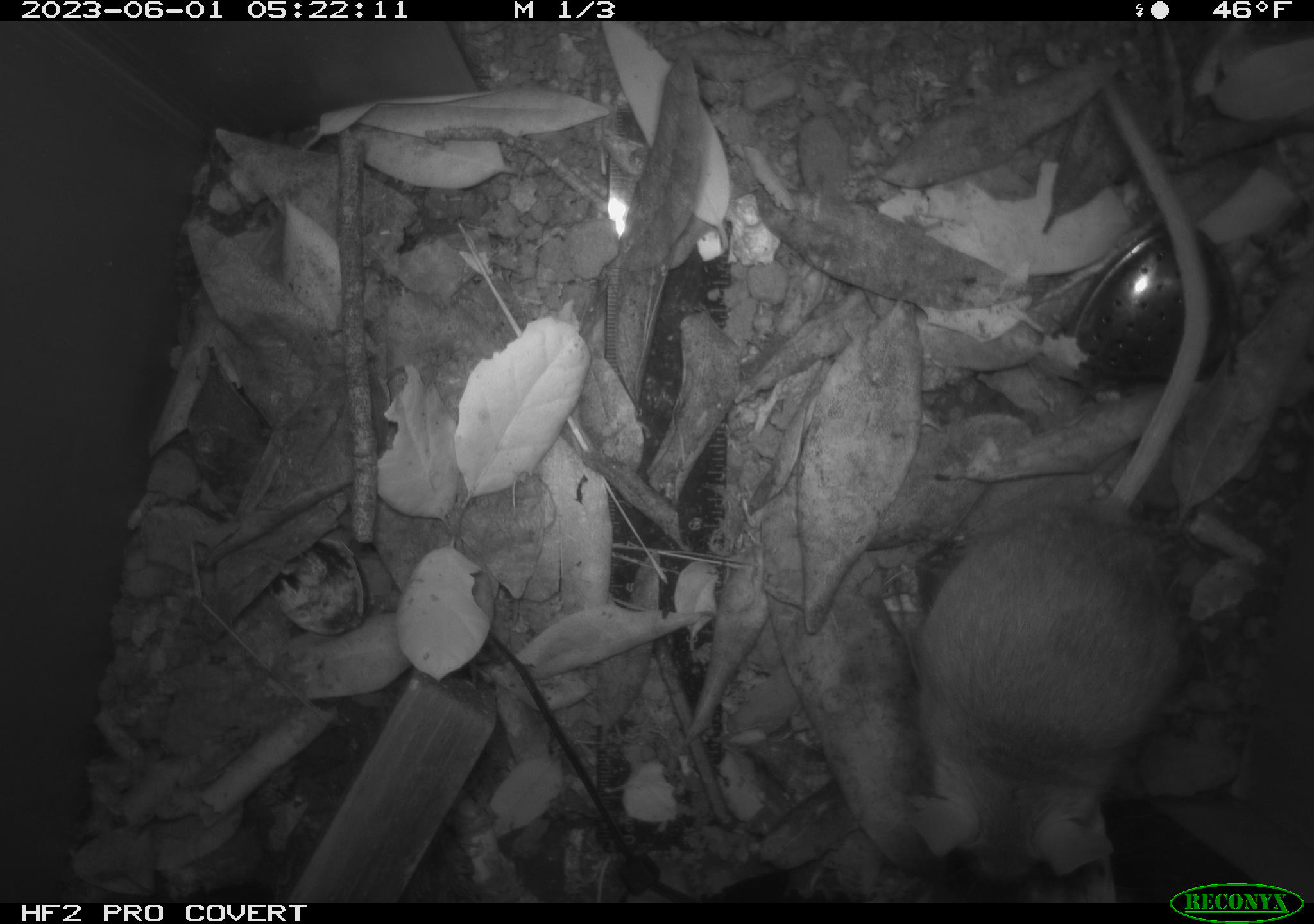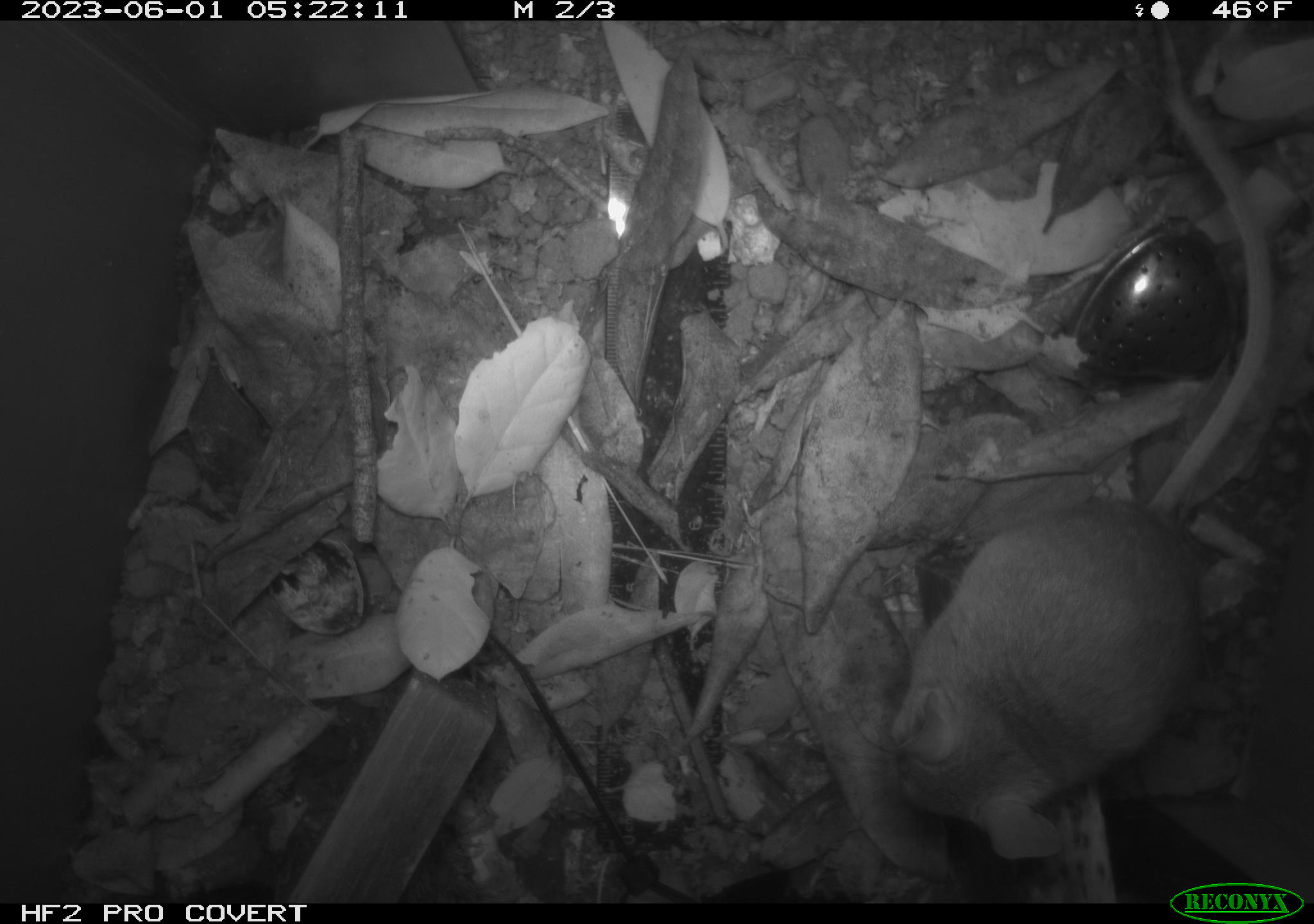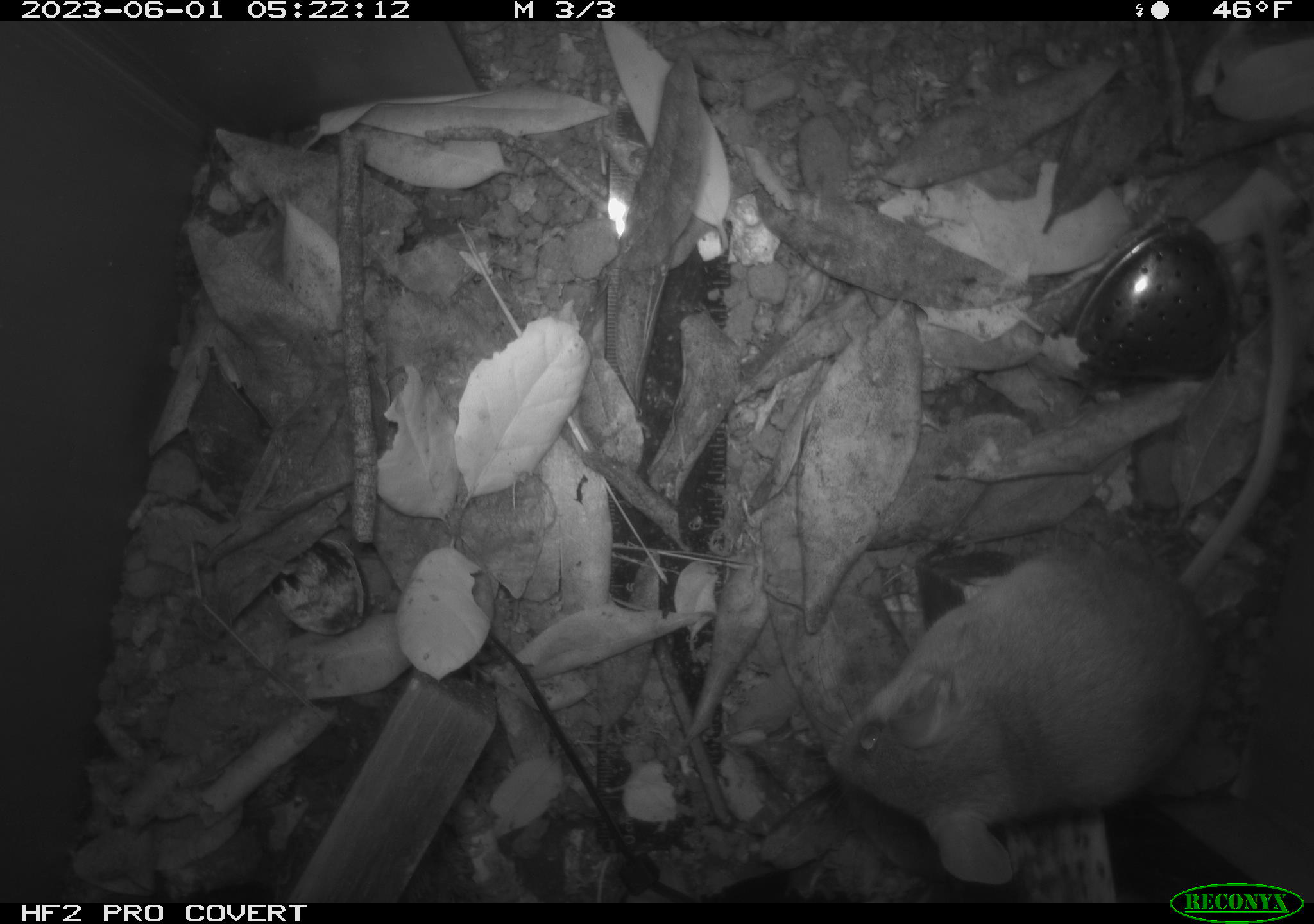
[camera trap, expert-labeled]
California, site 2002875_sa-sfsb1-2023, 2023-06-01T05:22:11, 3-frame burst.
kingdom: Animalia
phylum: Chordata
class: Mammalia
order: Rodentia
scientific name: Rodentia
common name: mouse species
Mouse species (Rodentia).